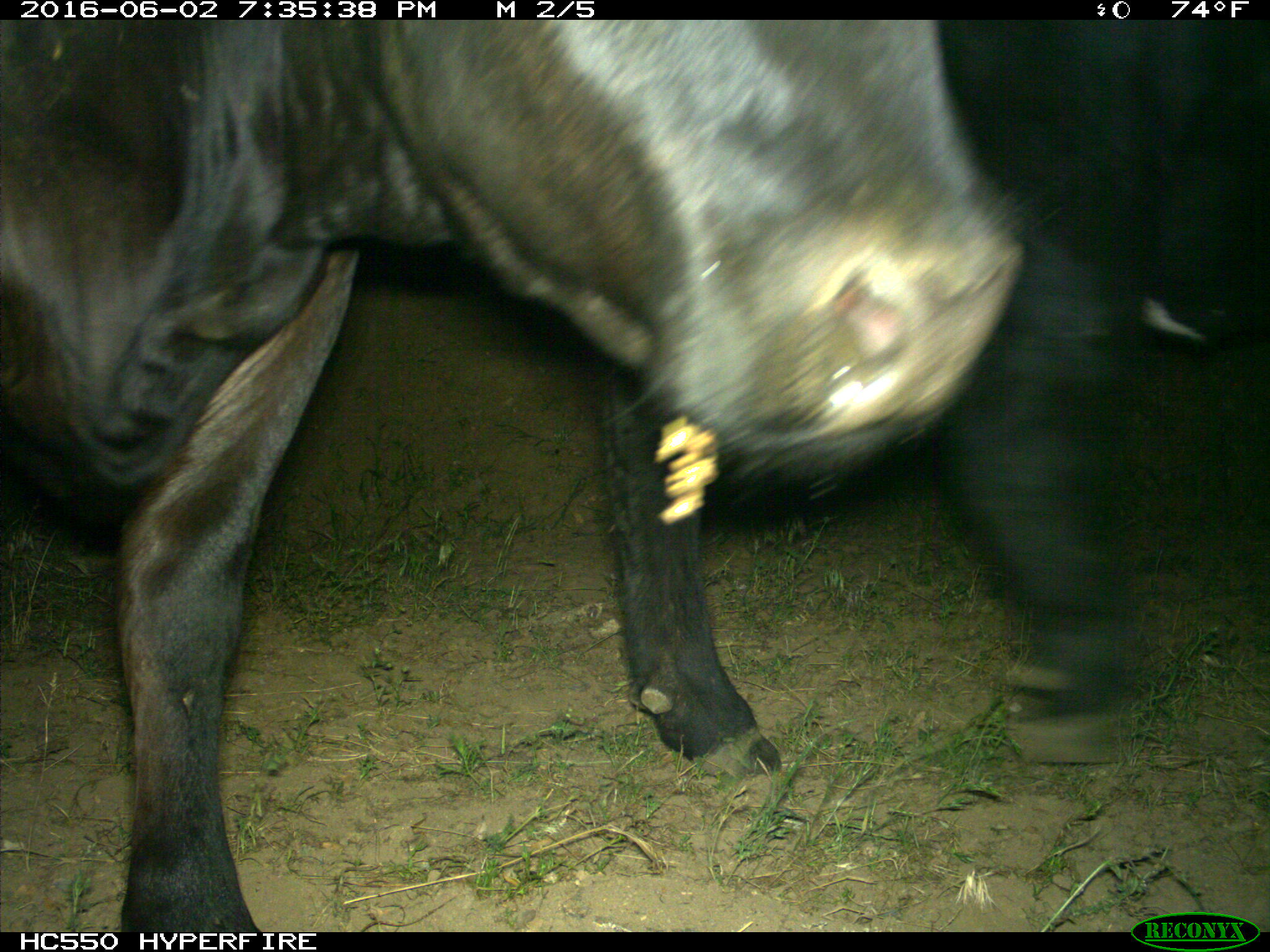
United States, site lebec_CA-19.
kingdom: Animalia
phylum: Chordata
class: Mammalia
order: Artiodactyla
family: Bovidae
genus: Bos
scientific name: Bos taurus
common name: domestic cow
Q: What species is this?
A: Bos taurus (domestic cow).